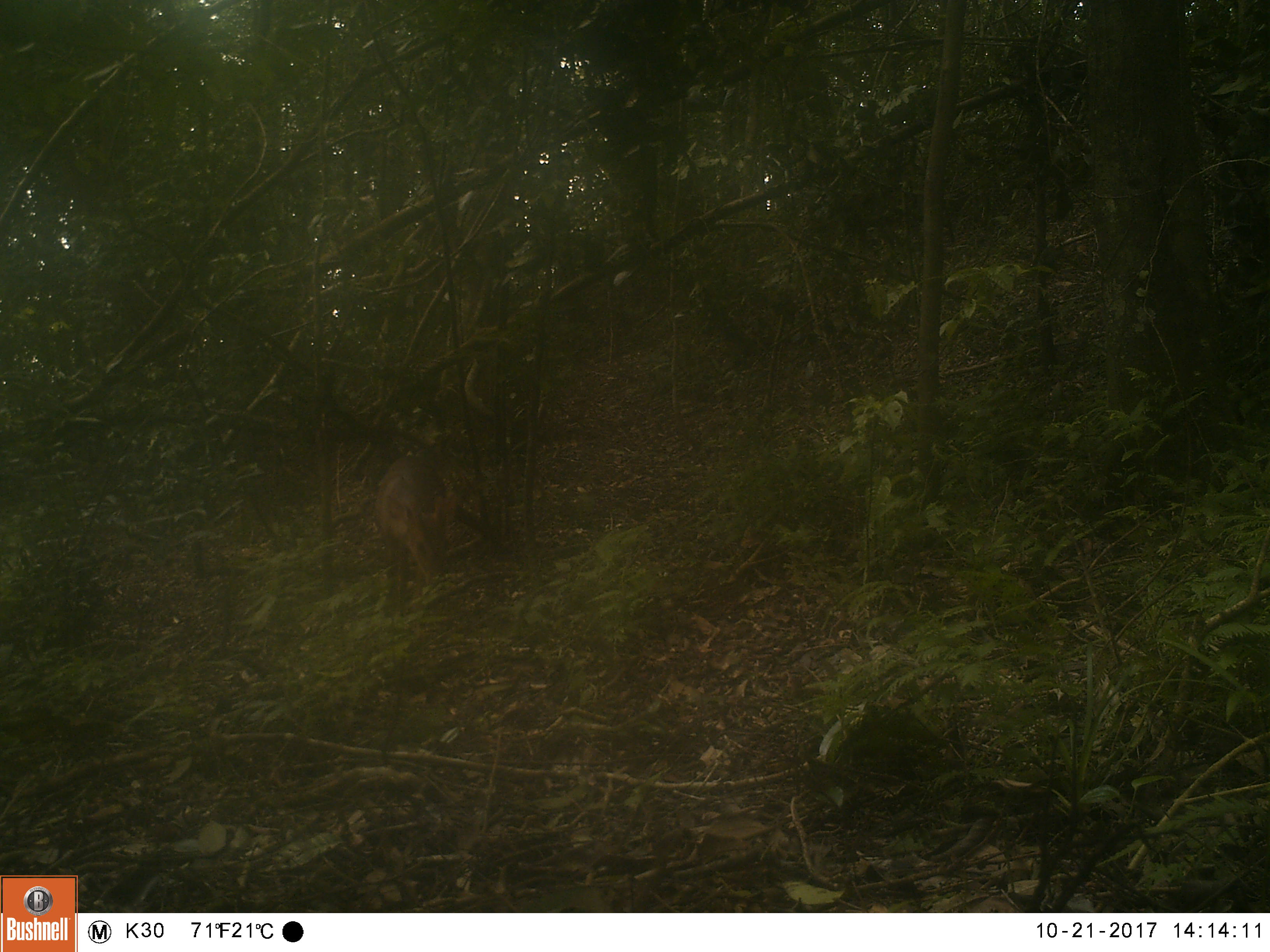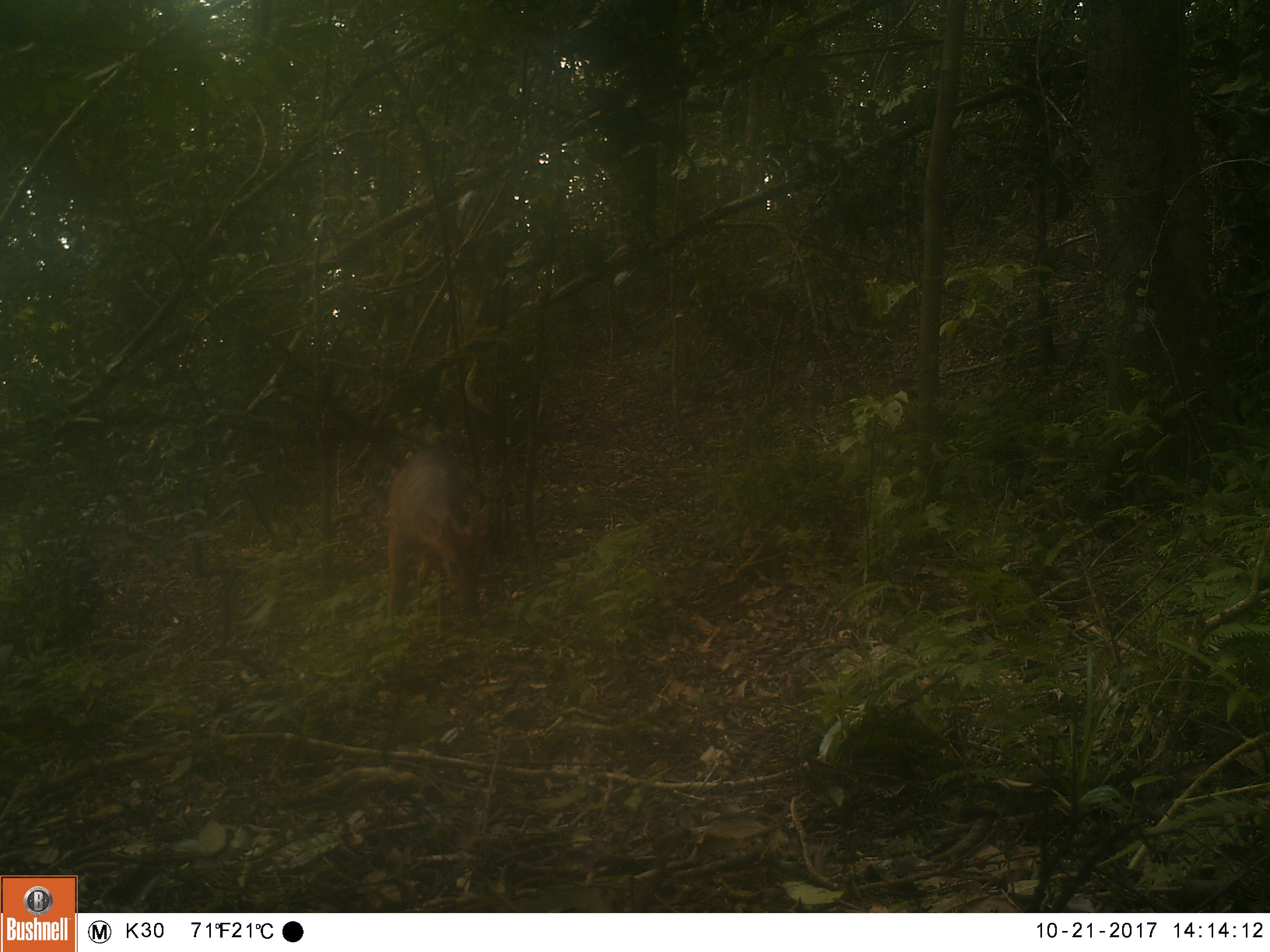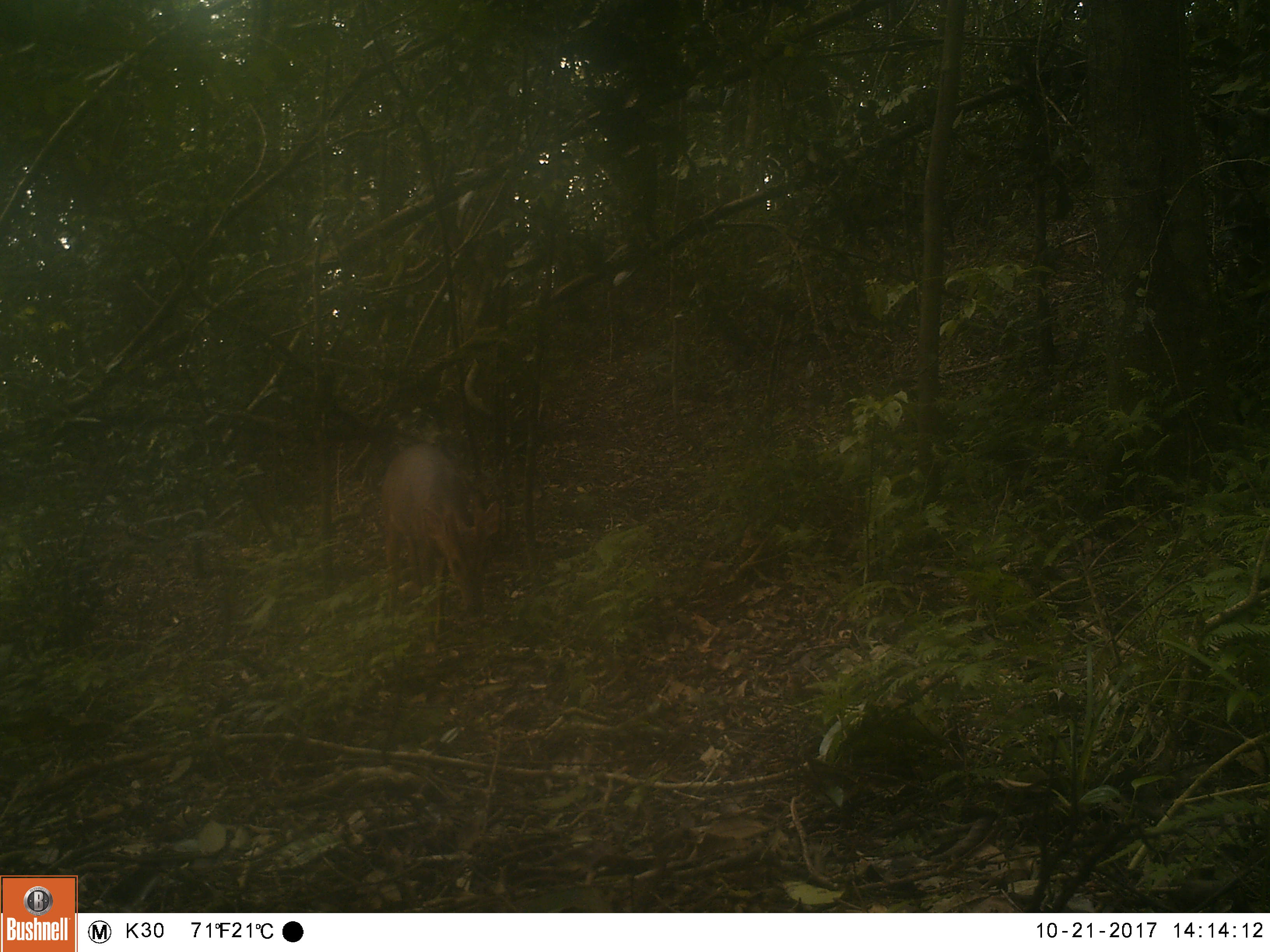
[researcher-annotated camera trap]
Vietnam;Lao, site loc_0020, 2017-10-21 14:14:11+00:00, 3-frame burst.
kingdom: Animalia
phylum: Chordata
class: Mammalia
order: Artiodactyla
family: Cervidae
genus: Muntiacus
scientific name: Muntiacus vuquangensis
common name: large-antlered muntjac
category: large antlered muntjac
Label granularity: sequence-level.